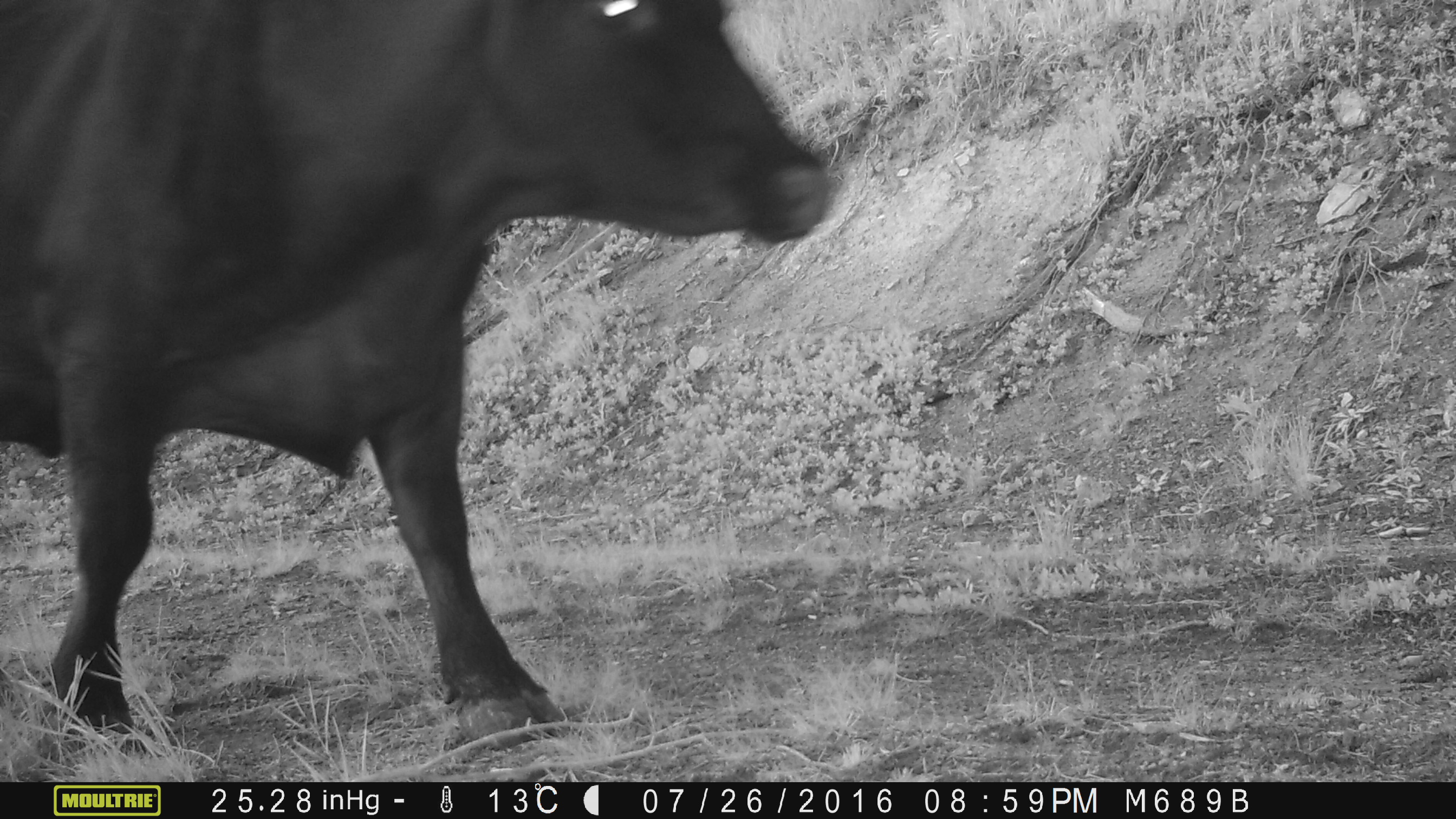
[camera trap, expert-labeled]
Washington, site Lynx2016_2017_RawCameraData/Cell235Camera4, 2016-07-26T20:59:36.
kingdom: Animalia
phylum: Chordata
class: Mammalia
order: Artiodactyla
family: Bovidae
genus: Bos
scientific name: Bos taurus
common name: domestic cattle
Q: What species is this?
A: Domestic cattle (Bos taurus).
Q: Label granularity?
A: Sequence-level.